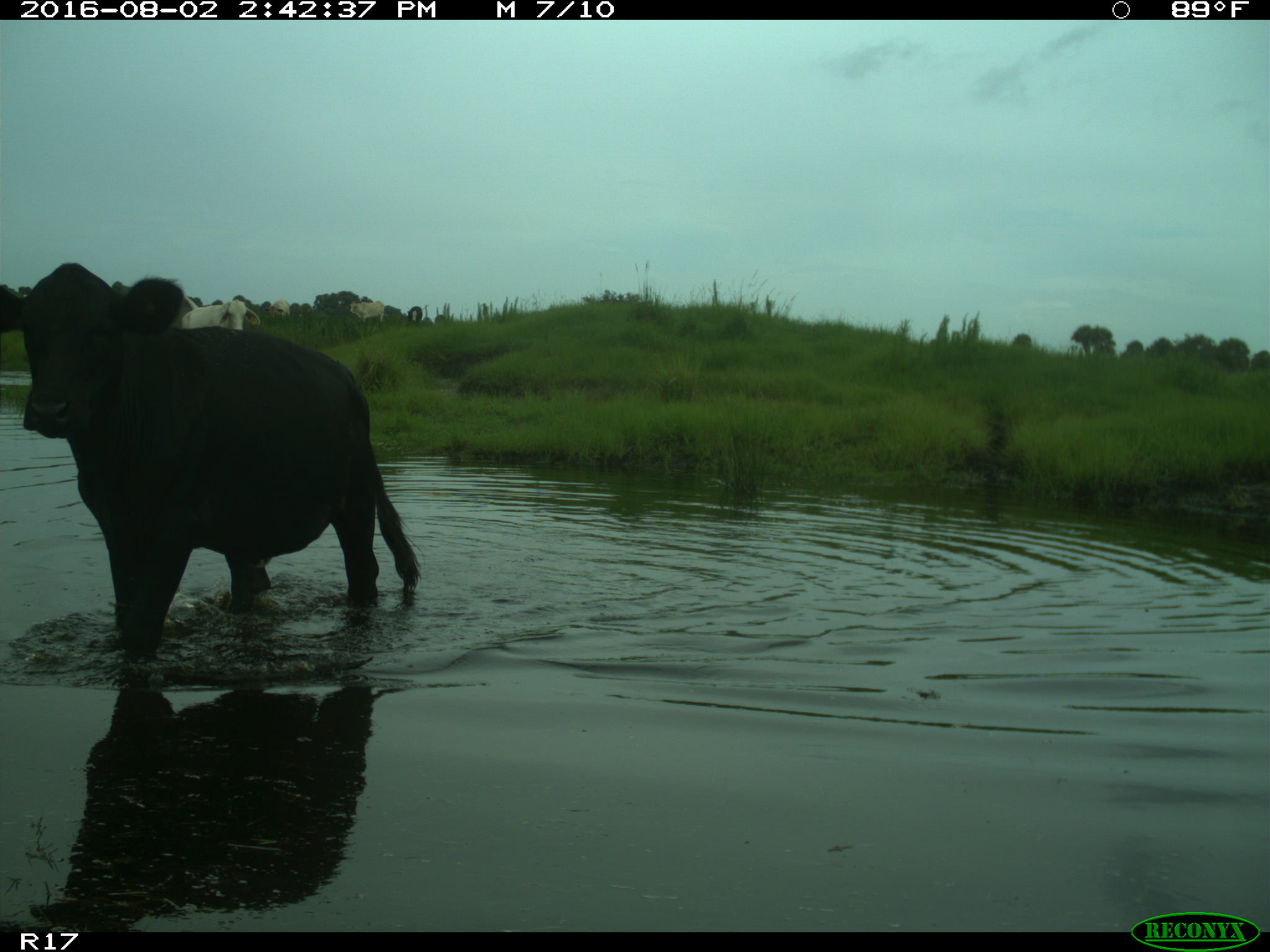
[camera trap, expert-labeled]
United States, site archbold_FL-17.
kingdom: Animalia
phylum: Chordata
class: Mammalia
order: Artiodactyla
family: Bovidae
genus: Bos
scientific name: Bos taurus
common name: domestic cow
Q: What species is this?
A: Bos taurus (domestic cow).